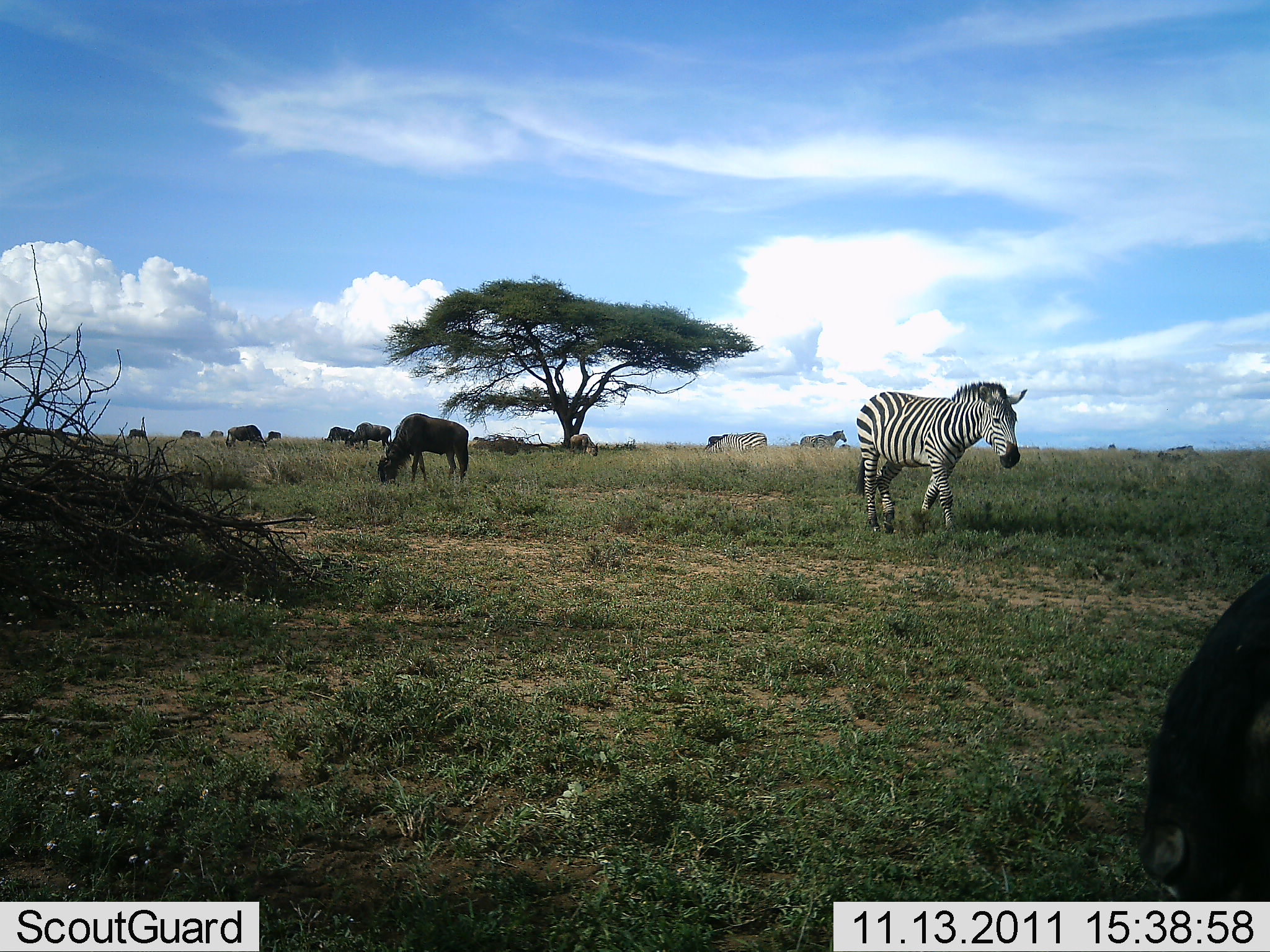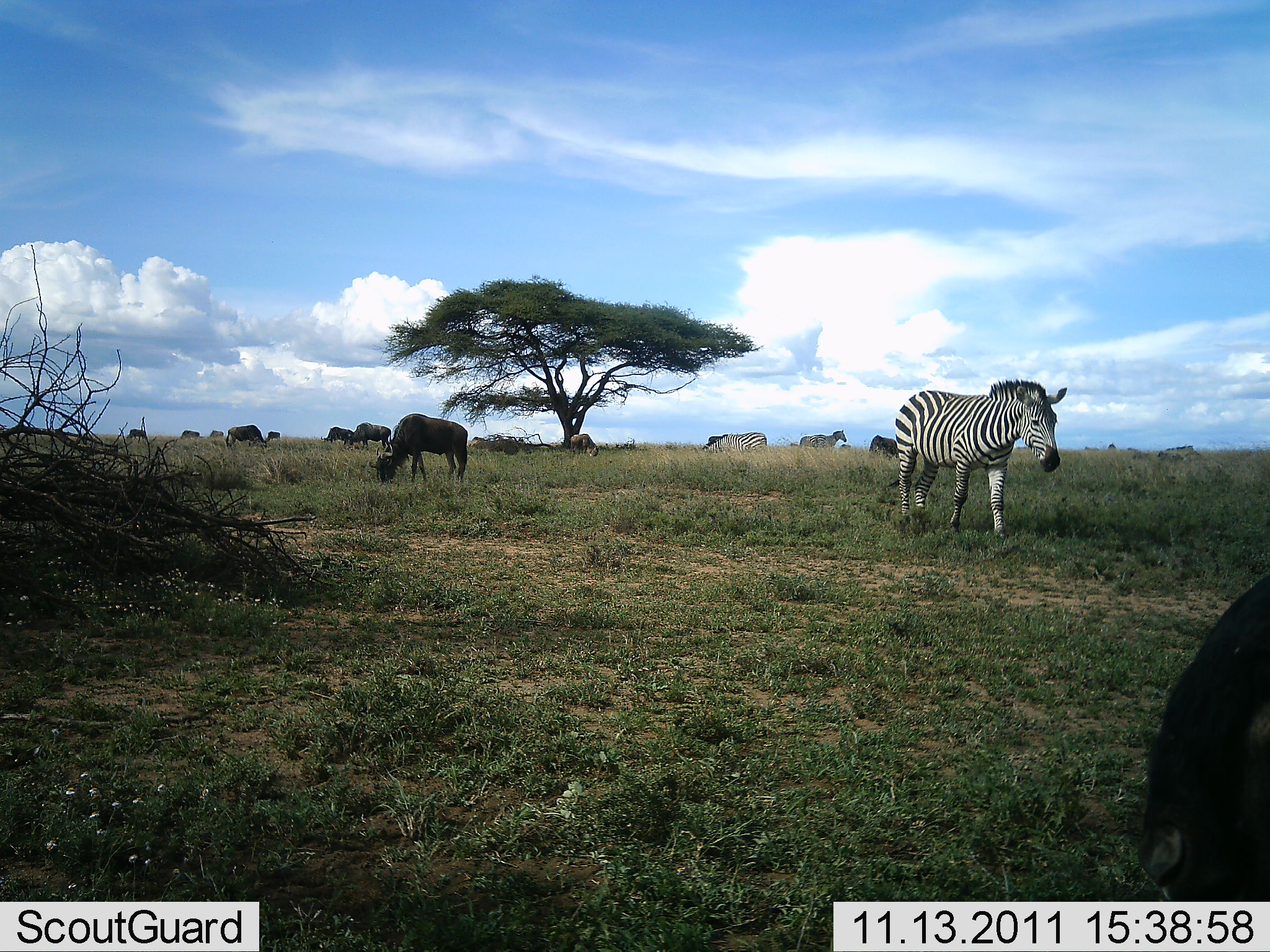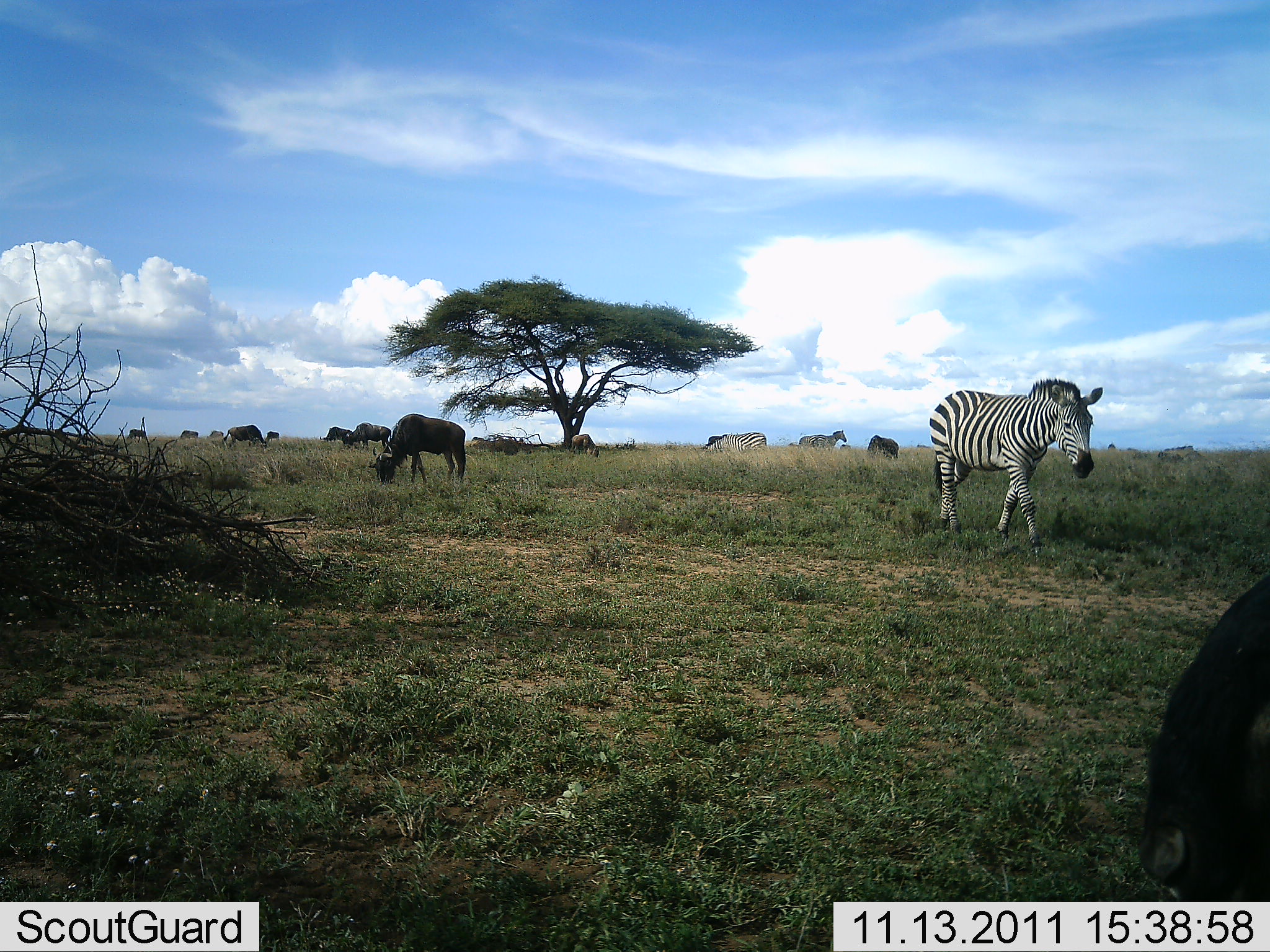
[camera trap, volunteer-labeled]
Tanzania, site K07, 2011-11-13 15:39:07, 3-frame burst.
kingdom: Animalia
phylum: Chordata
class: Mammalia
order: Artiodactyla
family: Bovidae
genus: Connochaetes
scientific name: Connochaetes taurinus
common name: blue wildebeest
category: wildebeest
Wildebeest (blue wildebeest) (Connochaetes taurinus), count 9. Behavior (volunteer vote fractions): standing 23%, resting 15%, moving 8%, interacting 0%. Young present (vote fraction): 0%. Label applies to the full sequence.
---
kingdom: Animalia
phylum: Chordata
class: Mammalia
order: Perissodactyla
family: Equidae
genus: Equus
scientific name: Equus quagga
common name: plains zebra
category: zebra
Zebra (plains zebra) (Equus quagga), count 3. Behavior (volunteer vote fractions): standing 44%, resting 0%, moving 88%, interacting 0%. Young present (vote fraction): 0%. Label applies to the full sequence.